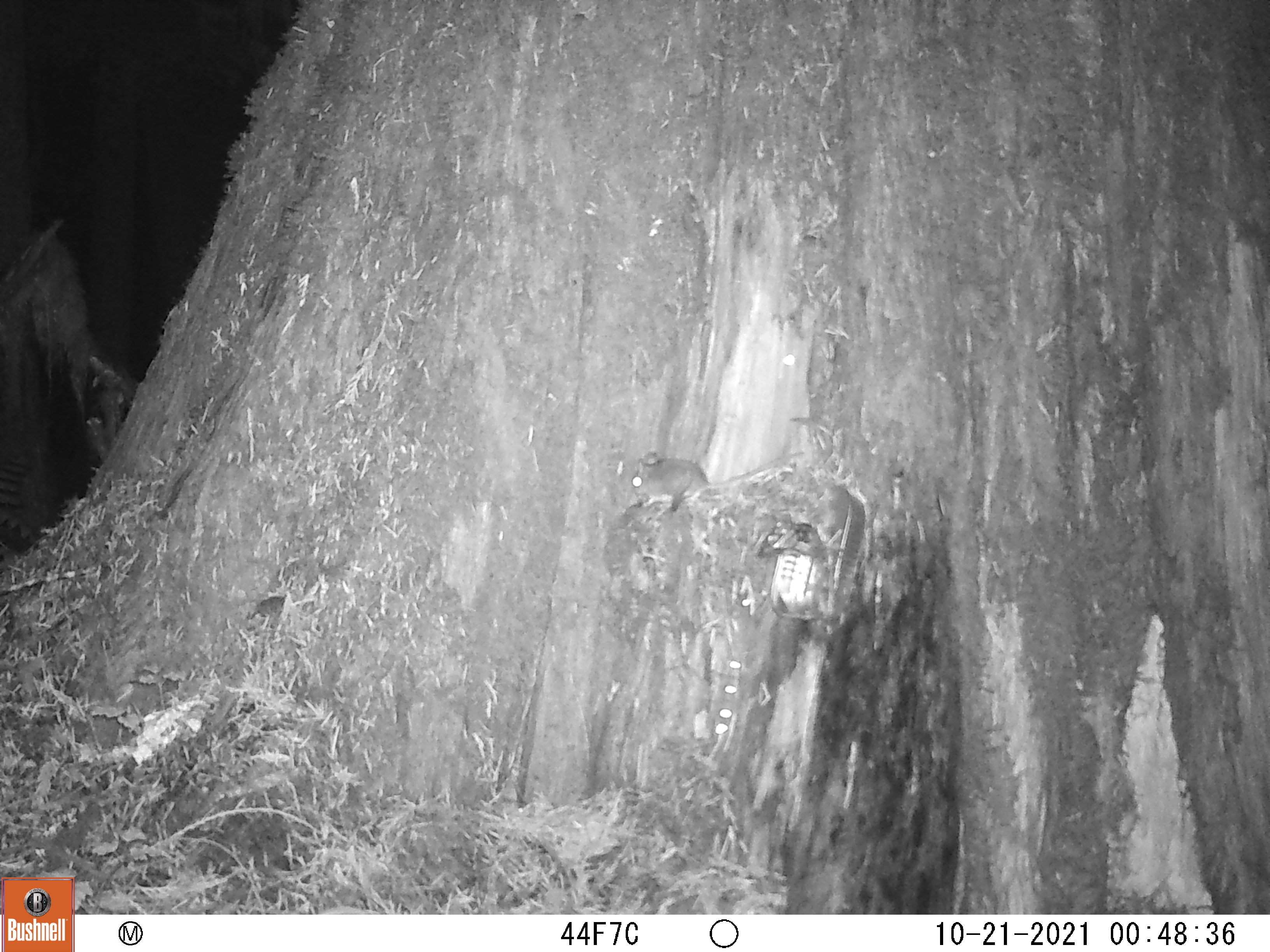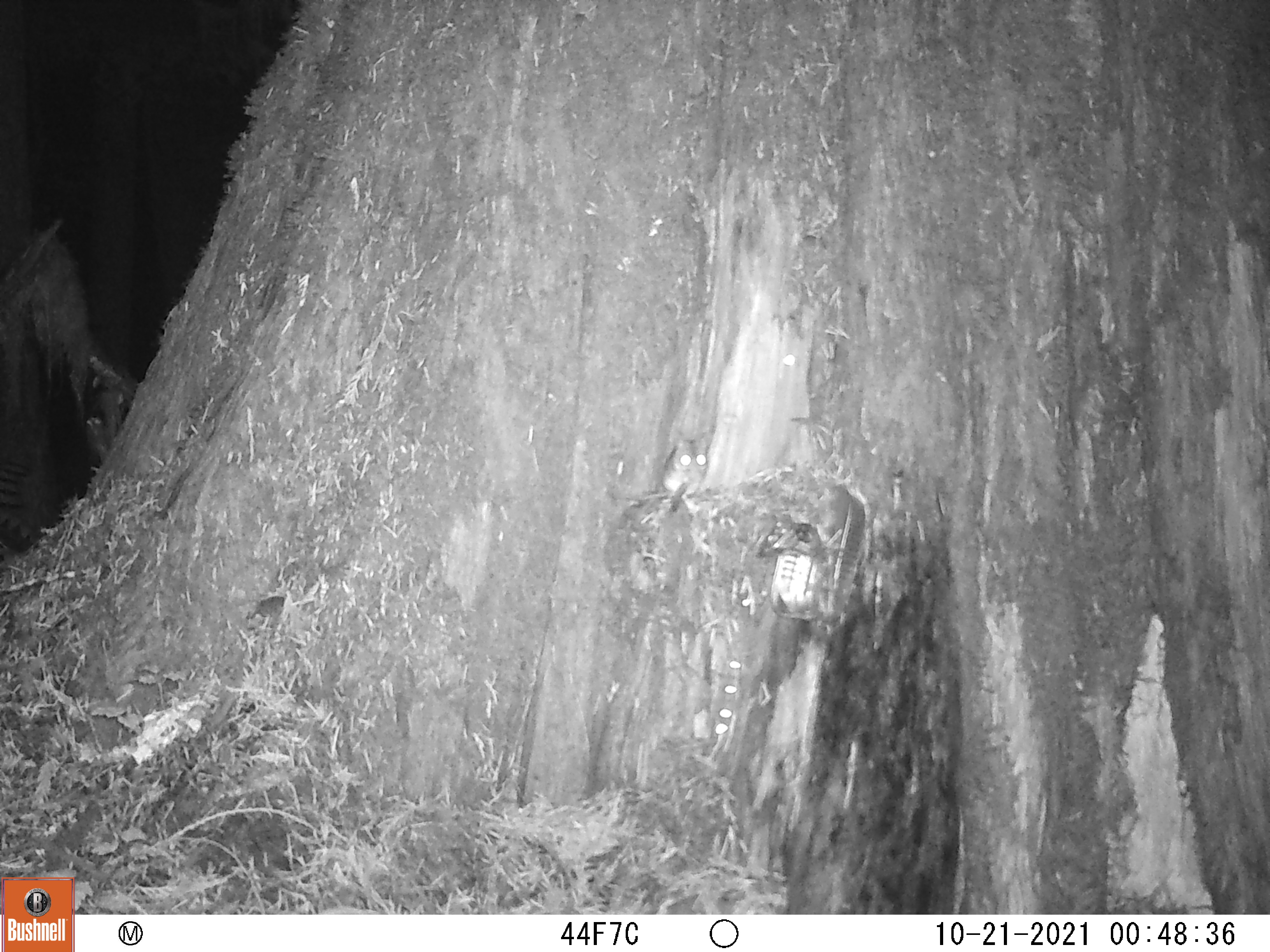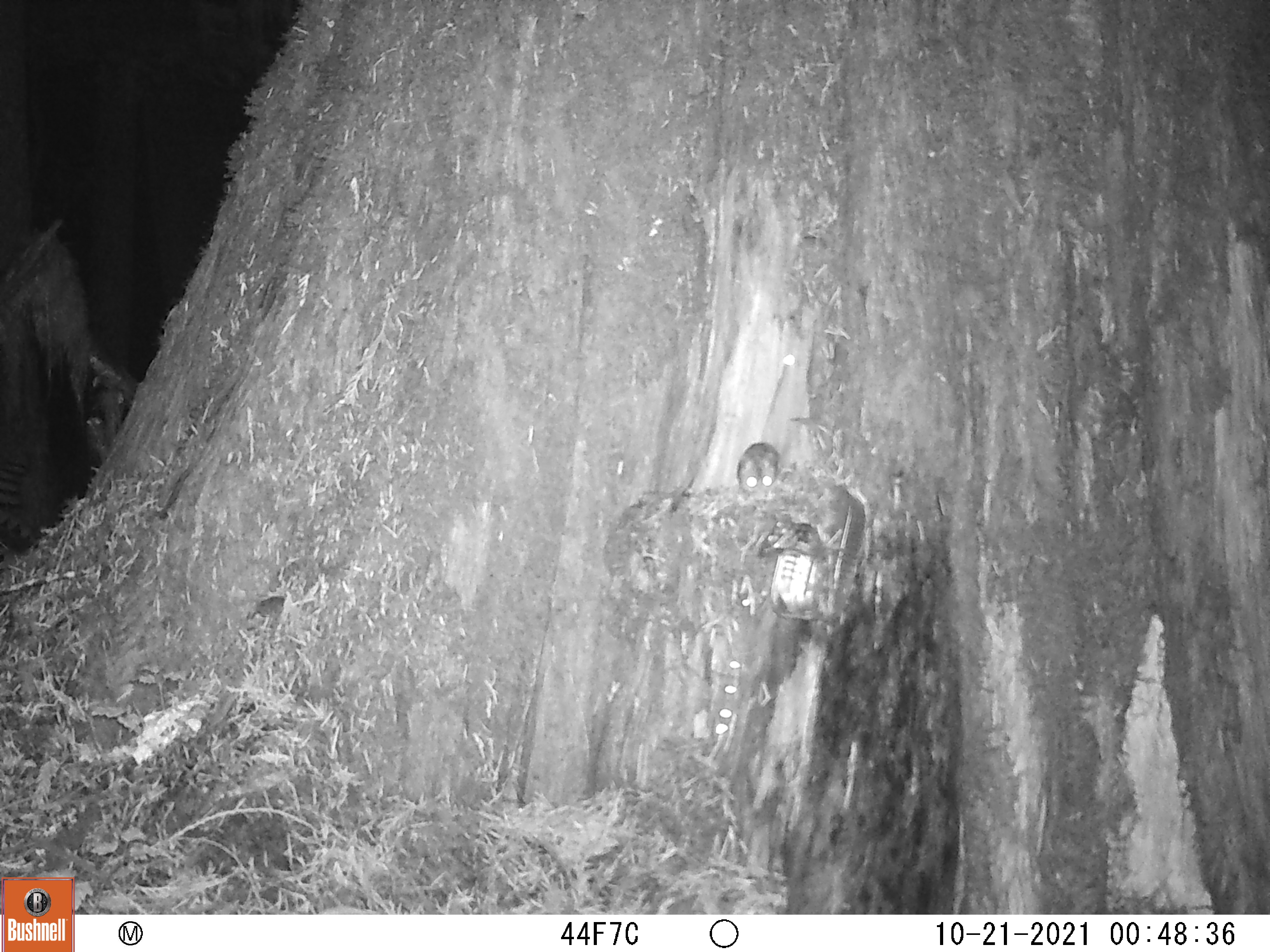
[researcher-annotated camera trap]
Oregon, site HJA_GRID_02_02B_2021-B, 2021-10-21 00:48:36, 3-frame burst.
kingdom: Animalia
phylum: Chordata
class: Mammalia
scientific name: Mammalia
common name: small mammal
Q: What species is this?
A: Small mammal (Mammalia).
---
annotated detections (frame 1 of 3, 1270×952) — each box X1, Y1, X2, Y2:
small mammal: 620, 442, 743, 519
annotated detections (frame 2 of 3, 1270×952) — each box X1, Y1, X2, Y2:
small mammal: 652, 425, 732, 520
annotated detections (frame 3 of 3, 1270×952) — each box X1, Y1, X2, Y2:
small mammal: 726, 436, 790, 518